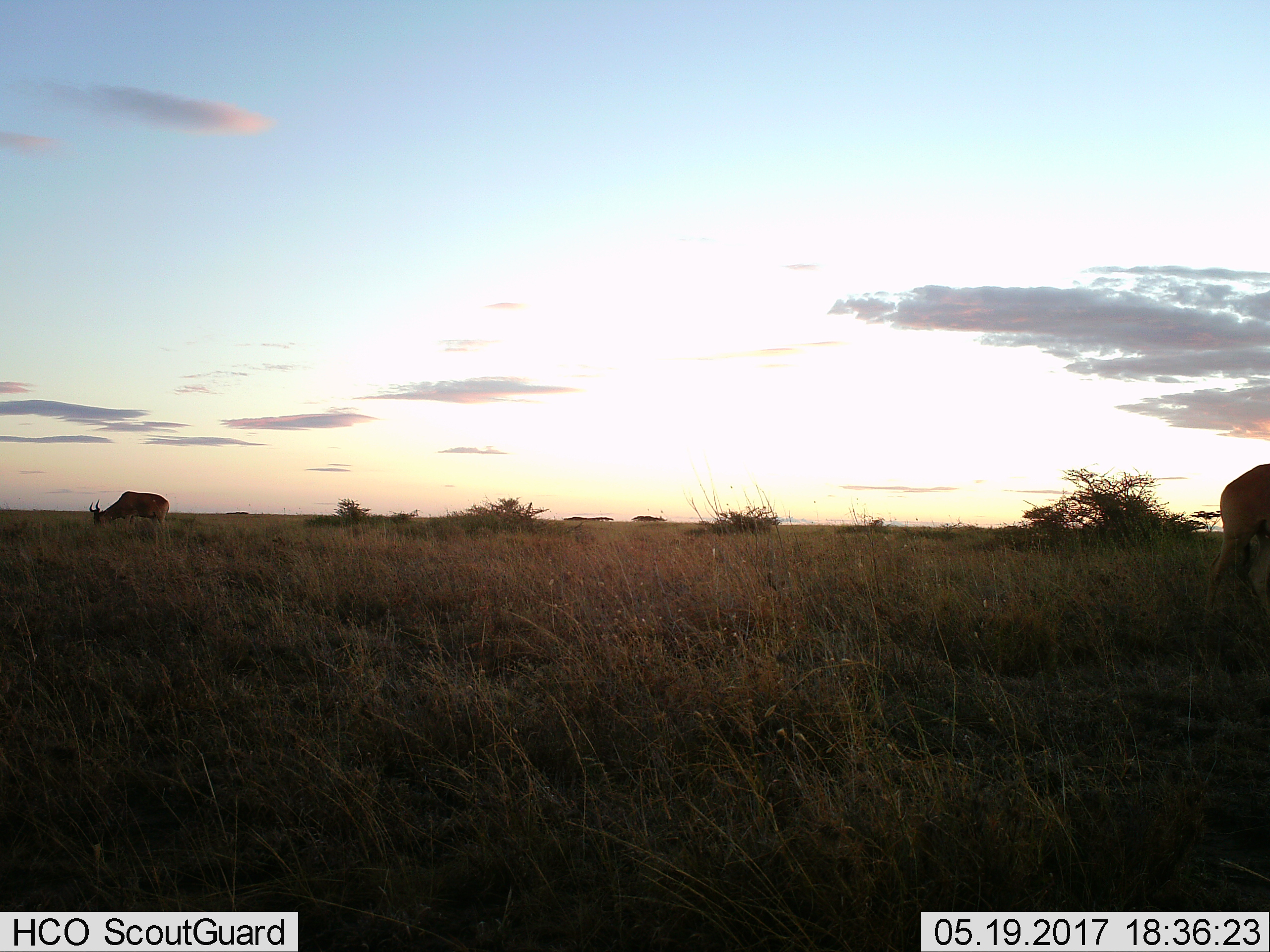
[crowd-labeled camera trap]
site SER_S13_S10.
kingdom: Animalia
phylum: Chordata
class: Mammalia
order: Artiodactyla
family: Bovidae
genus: Alcelaphus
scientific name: Alcelaphus buselaphus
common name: hartebeest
Hartebeest (Alcelaphus buselaphus), count 2. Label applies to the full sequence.